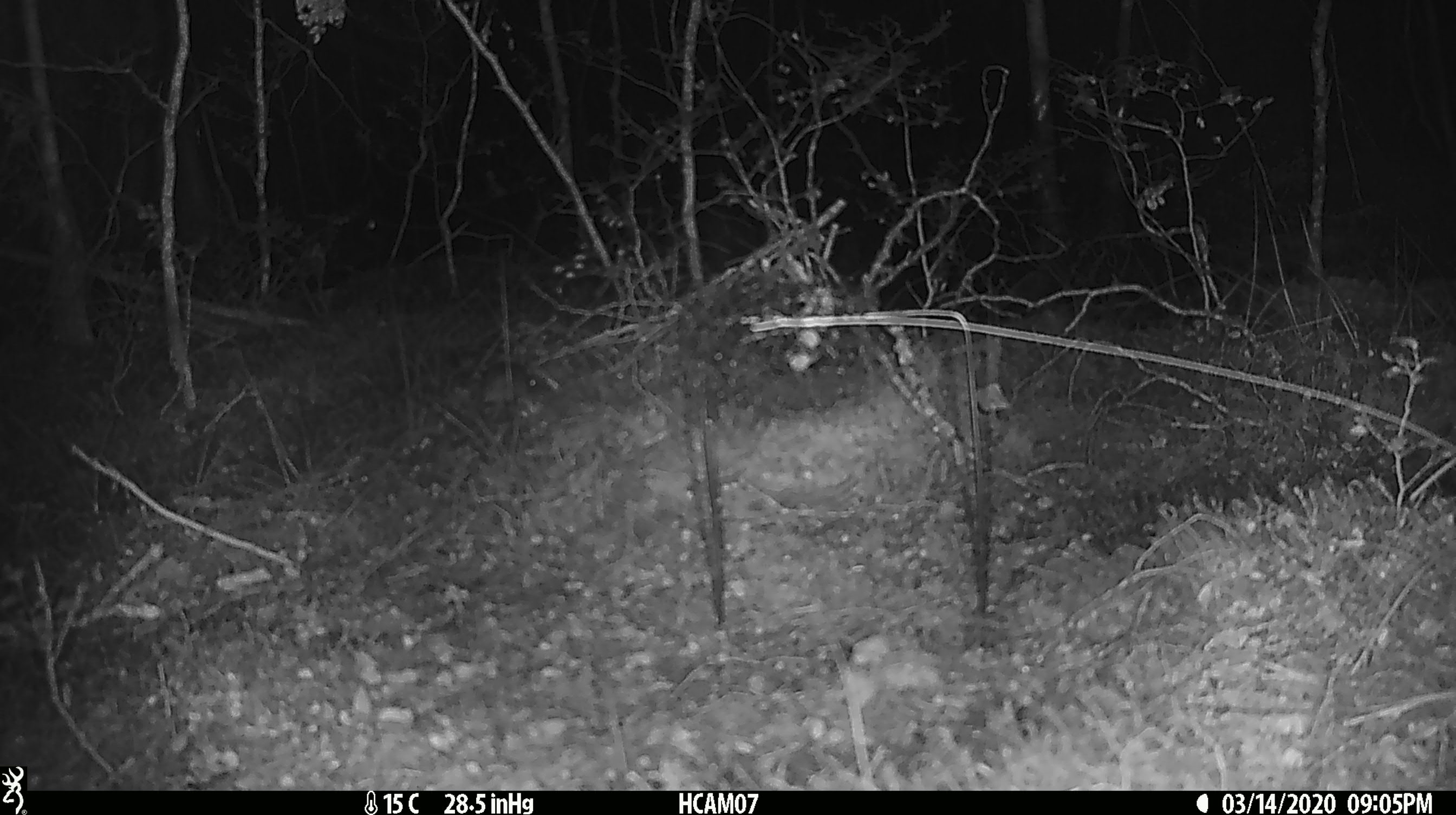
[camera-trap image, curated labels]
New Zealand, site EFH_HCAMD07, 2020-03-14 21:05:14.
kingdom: Animalia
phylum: Chordata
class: Mammalia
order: Rodentia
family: Muridae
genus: Mus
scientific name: Mus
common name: mouse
Mouse (Mus).